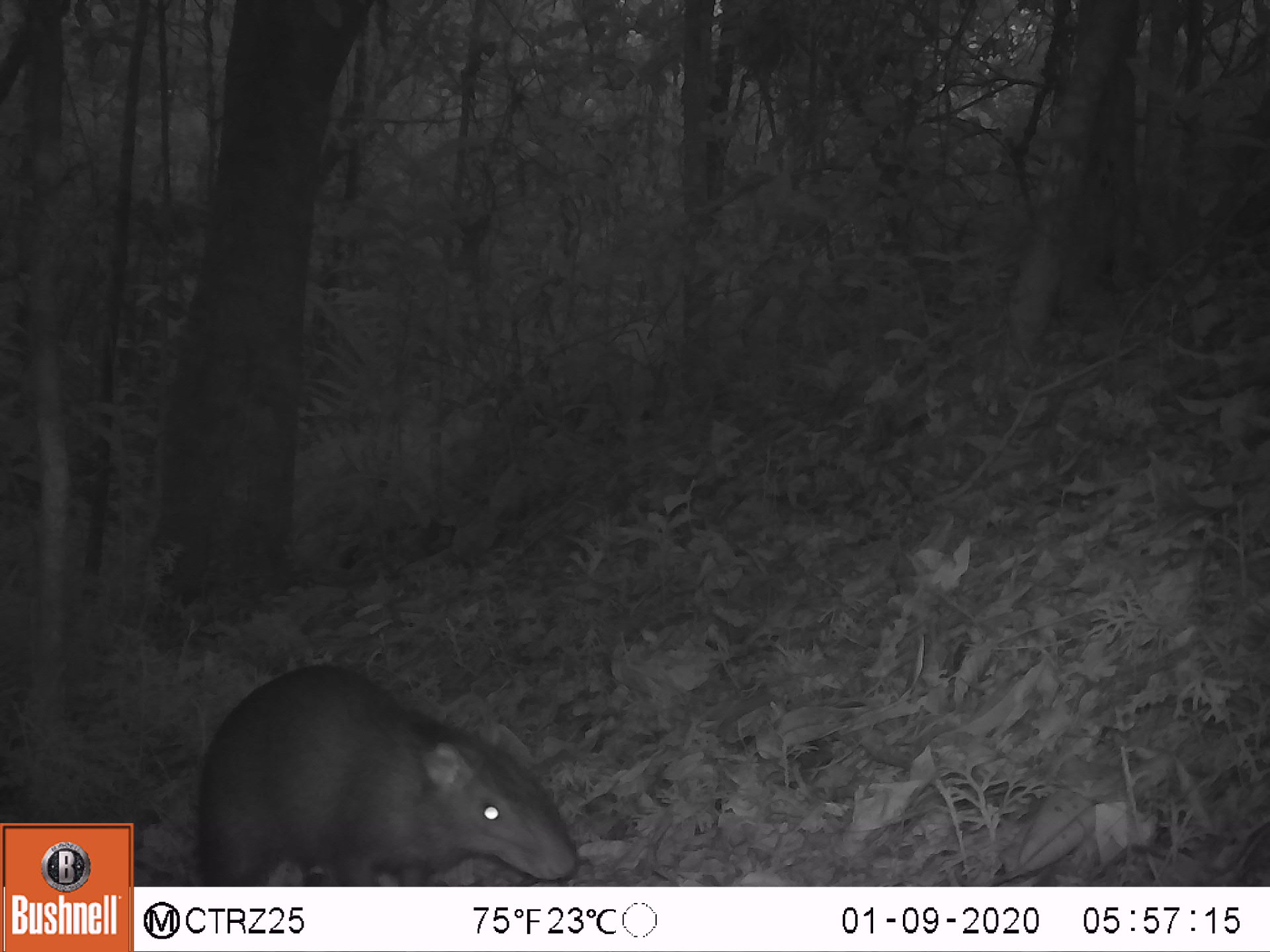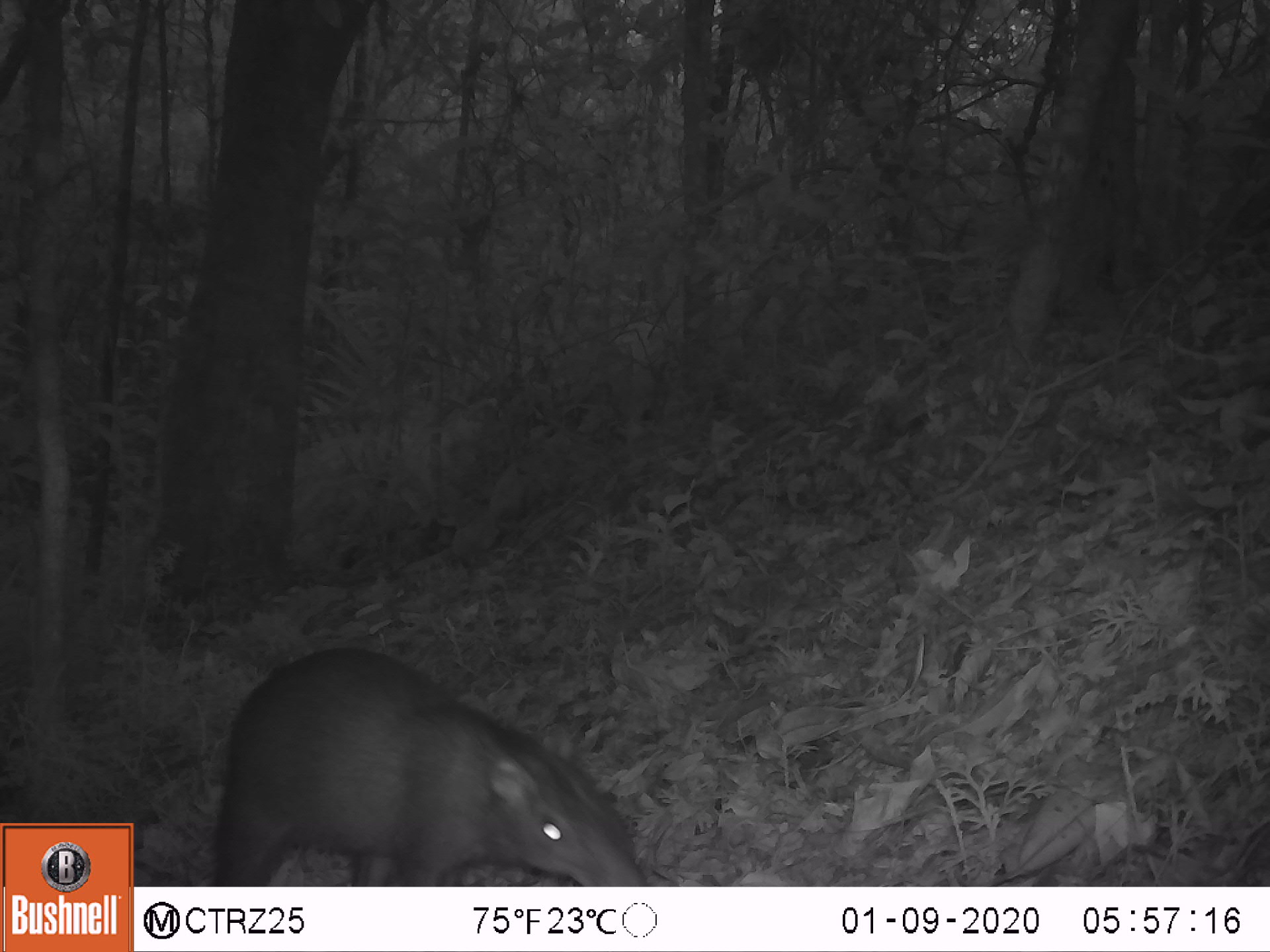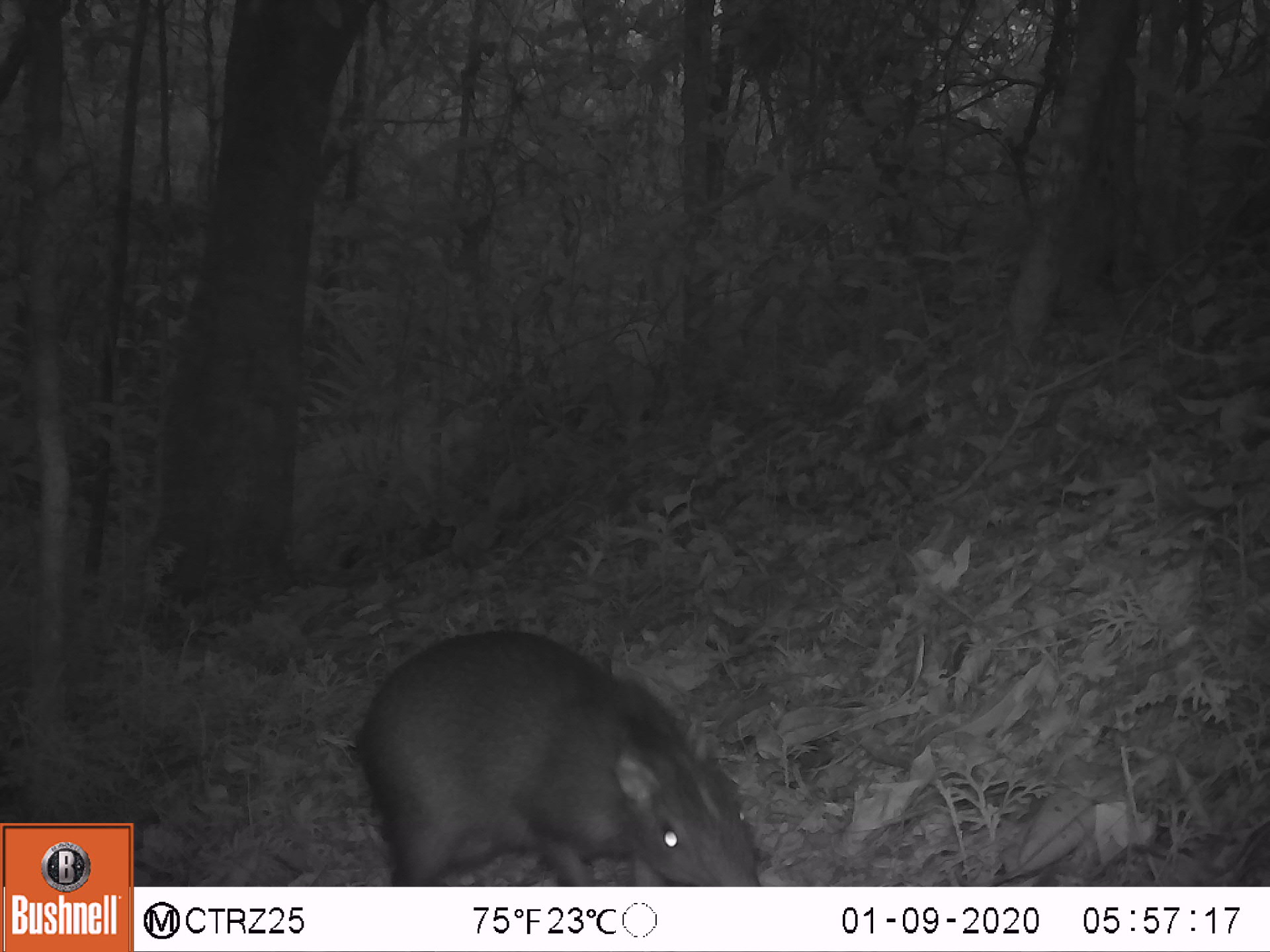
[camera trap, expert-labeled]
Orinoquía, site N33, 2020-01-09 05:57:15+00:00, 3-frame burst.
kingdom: Animalia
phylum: Chordata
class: Mammalia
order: Rodentia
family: Dasyproctidae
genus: Dasyprocta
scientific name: Dasyprocta fuliginosa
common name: black agouti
Black agouti (Dasyprocta fuliginosa).